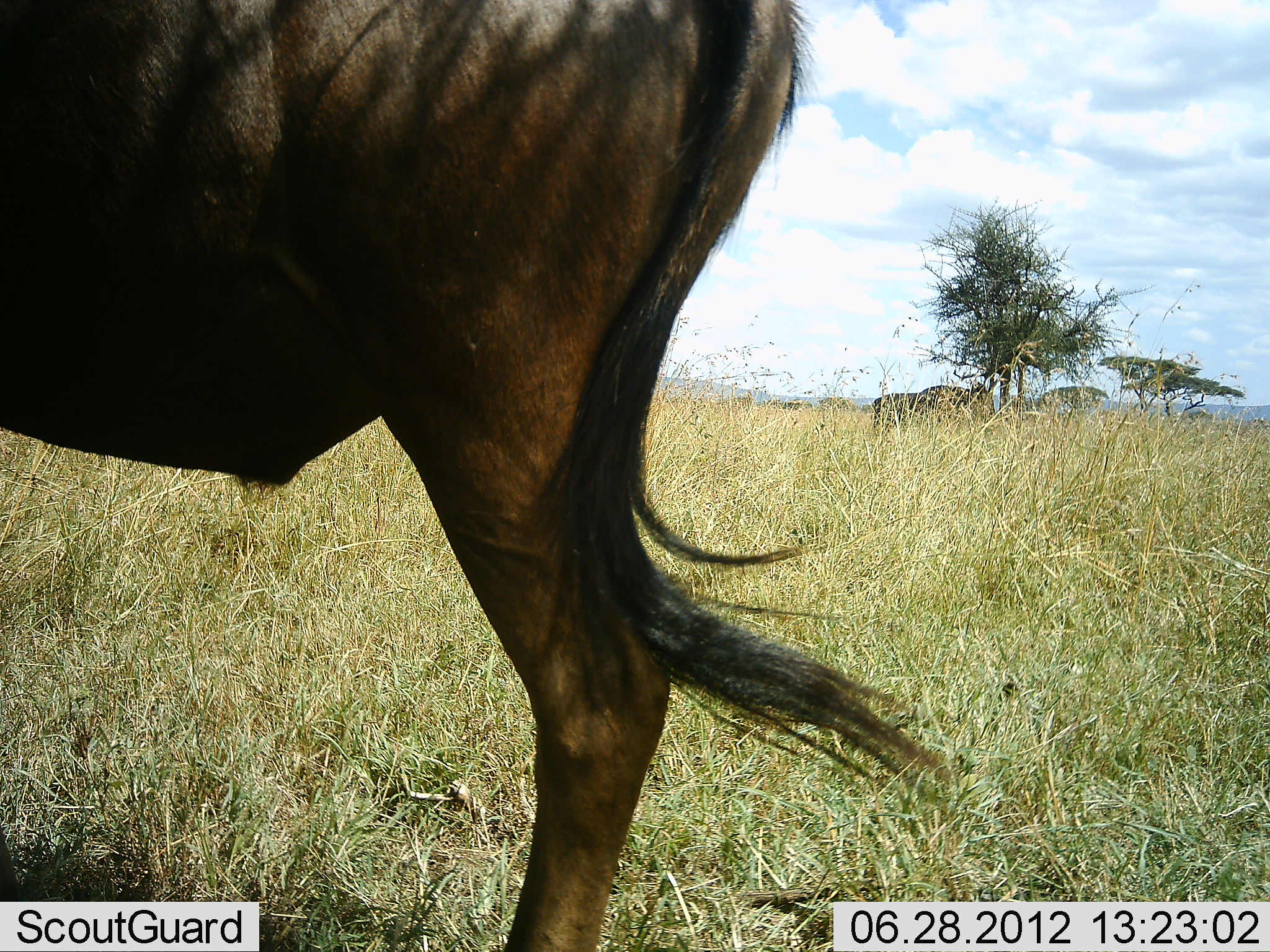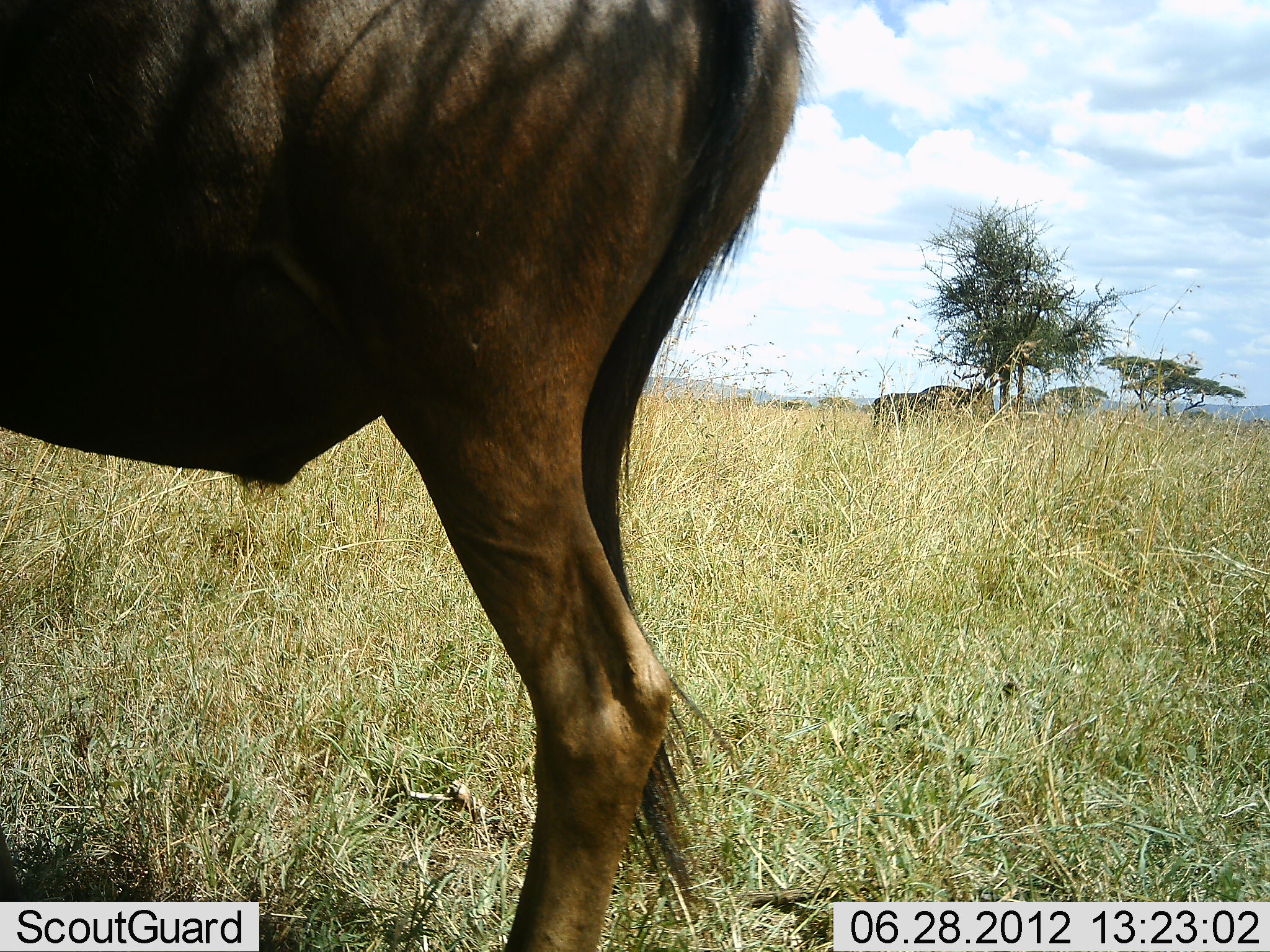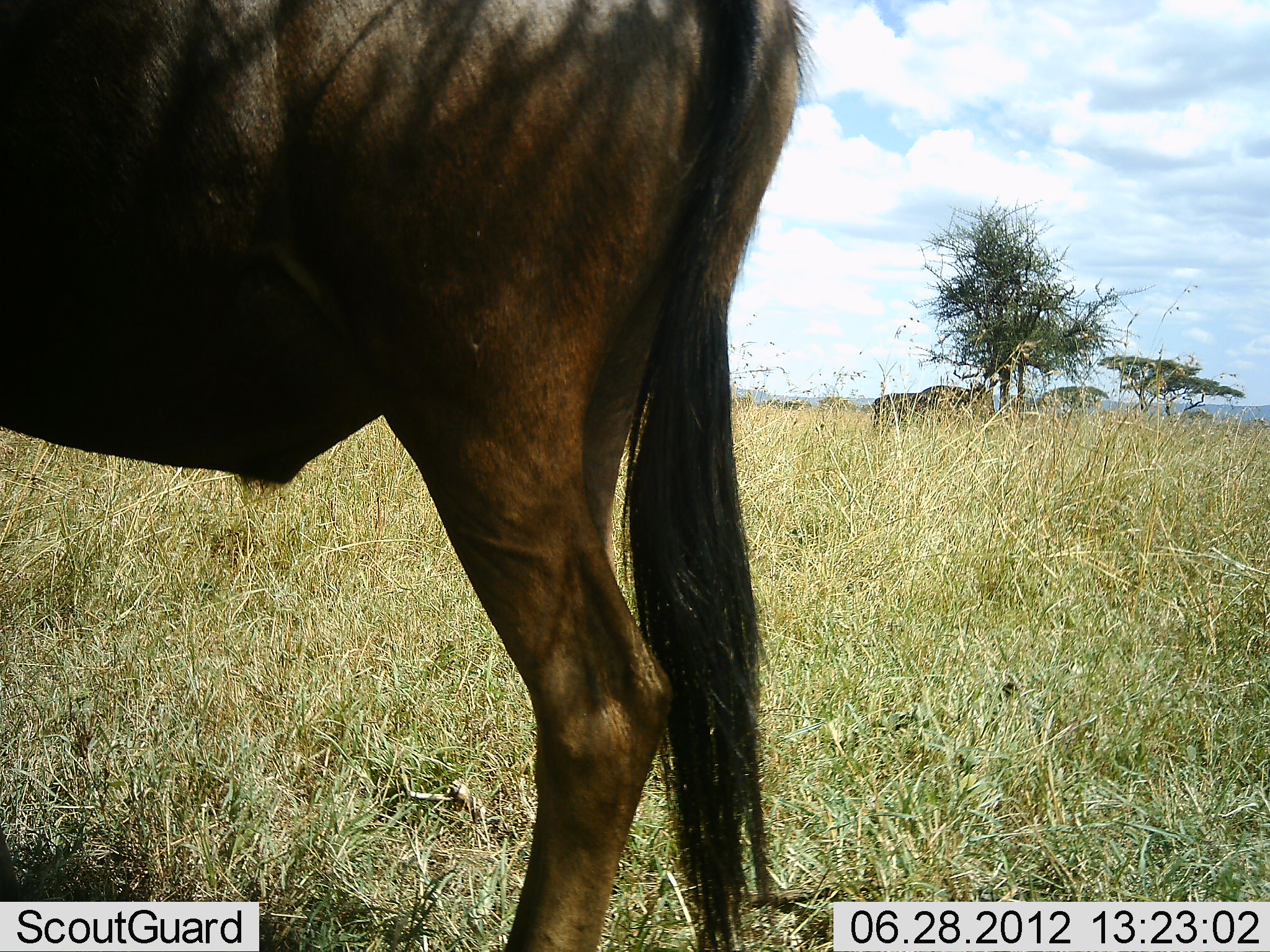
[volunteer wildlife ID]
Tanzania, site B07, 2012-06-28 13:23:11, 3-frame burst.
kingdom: Animalia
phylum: Chordata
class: Mammalia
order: Artiodactyla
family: Bovidae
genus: Connochaetes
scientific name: Connochaetes taurinus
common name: blue wildebeest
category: wildebeest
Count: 2.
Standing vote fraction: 100%.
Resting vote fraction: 0%.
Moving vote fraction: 0%.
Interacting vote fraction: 0%.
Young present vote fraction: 0%.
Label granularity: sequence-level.